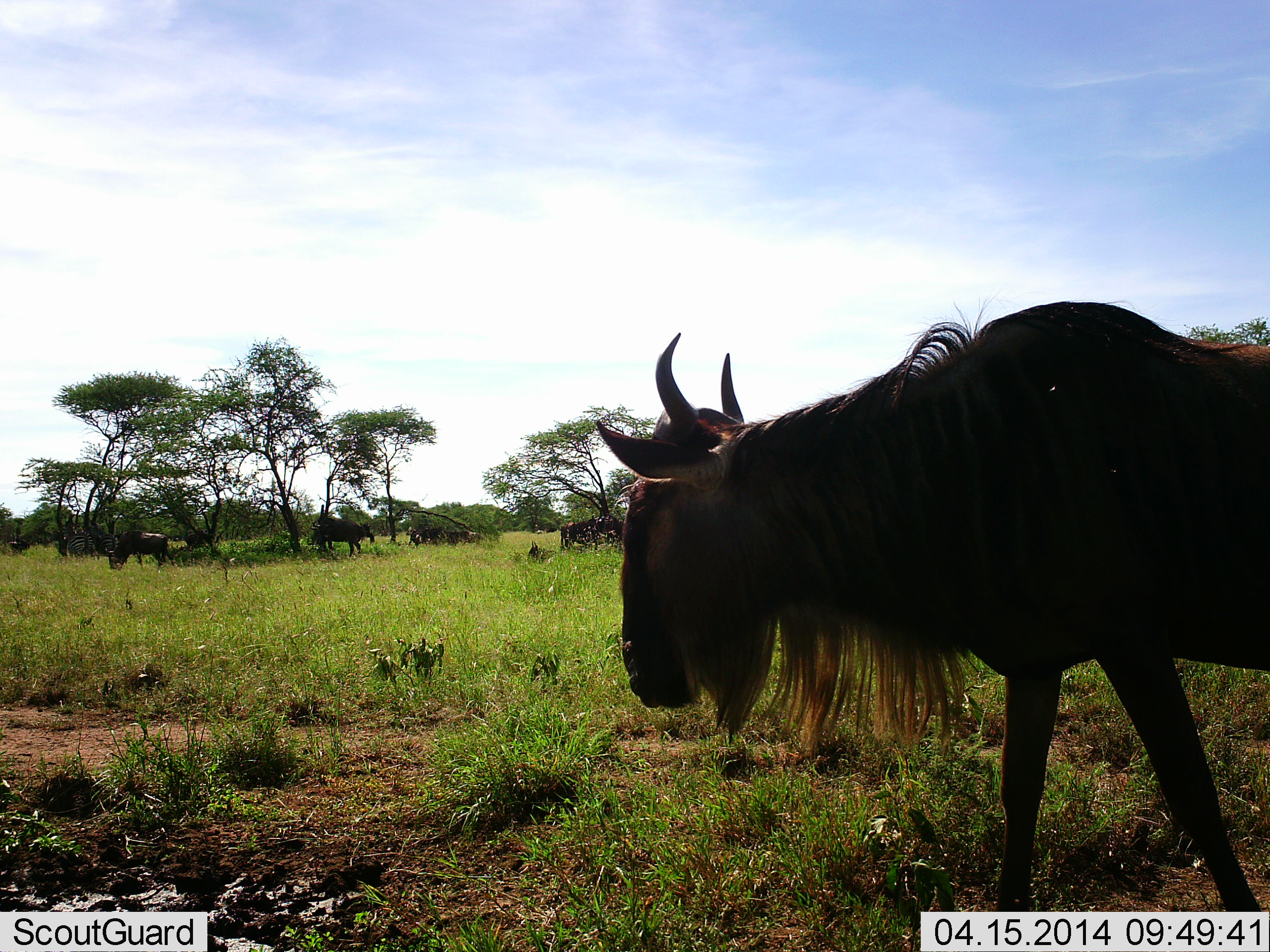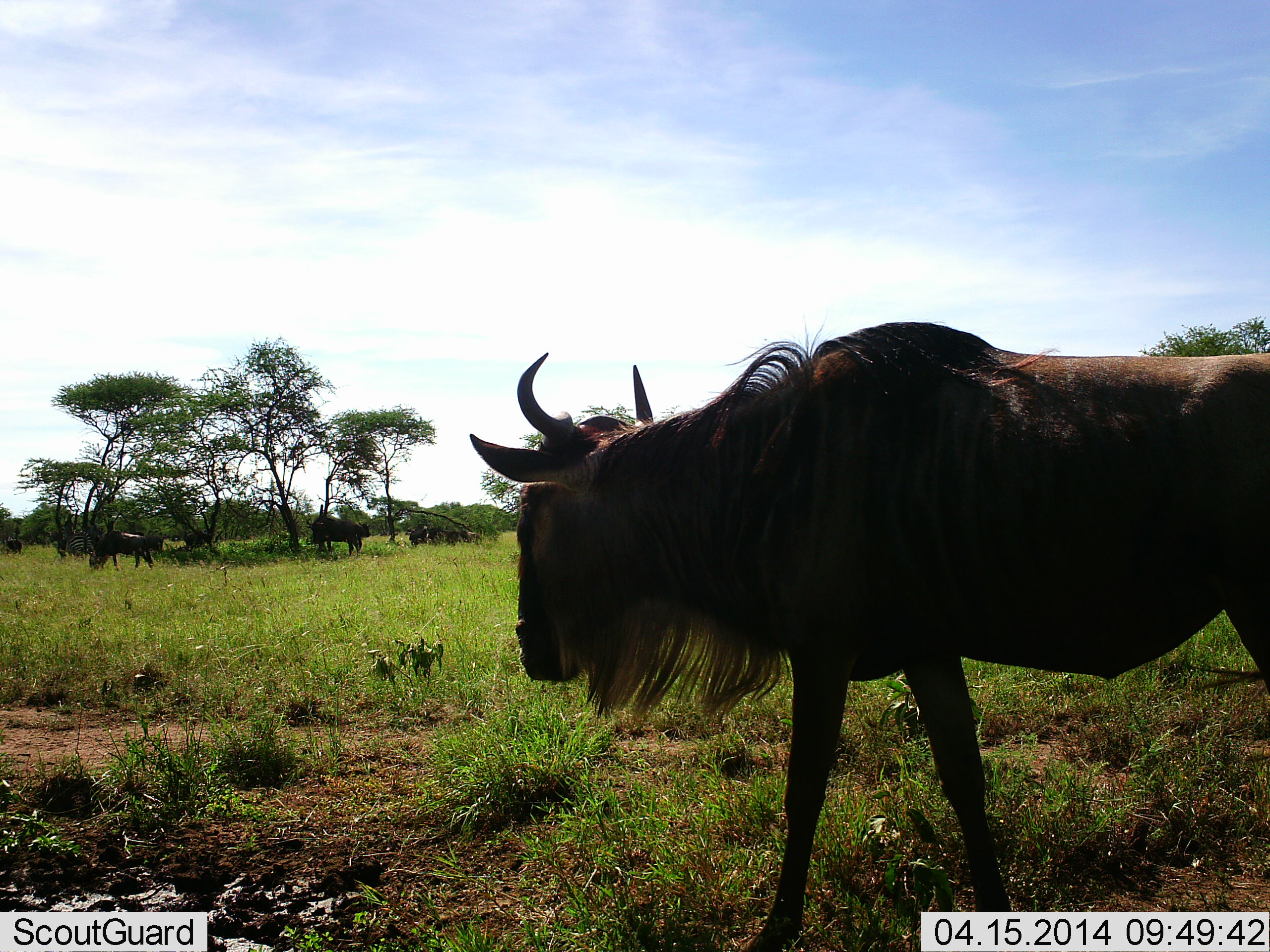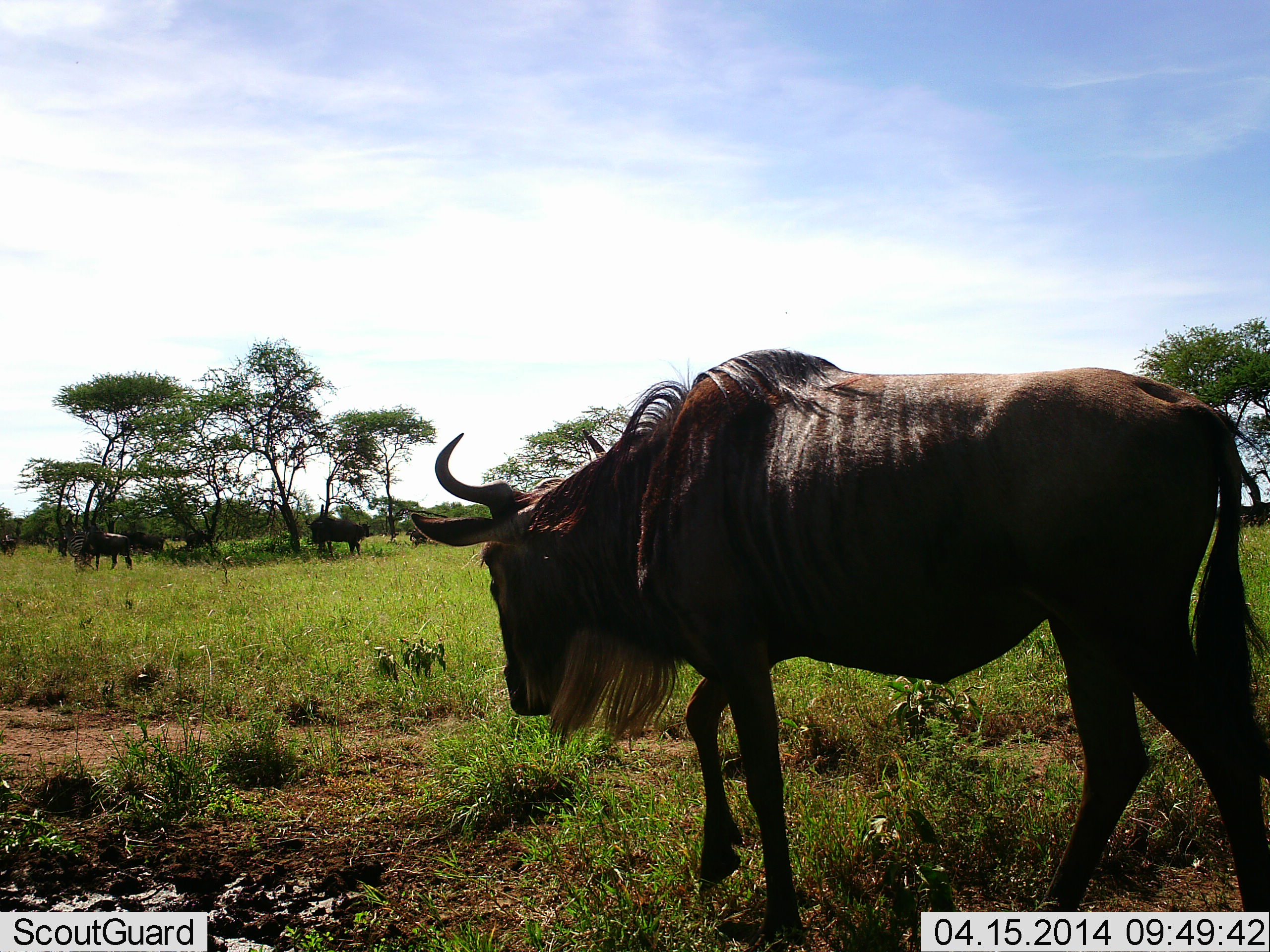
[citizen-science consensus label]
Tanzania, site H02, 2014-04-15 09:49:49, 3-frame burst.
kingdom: Animalia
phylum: Chordata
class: Mammalia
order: Artiodactyla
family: Bovidae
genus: Connochaetes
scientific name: Connochaetes taurinus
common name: blue wildebeest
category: wildebeest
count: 7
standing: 60%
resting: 0%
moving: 80%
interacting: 0%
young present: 0%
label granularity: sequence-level